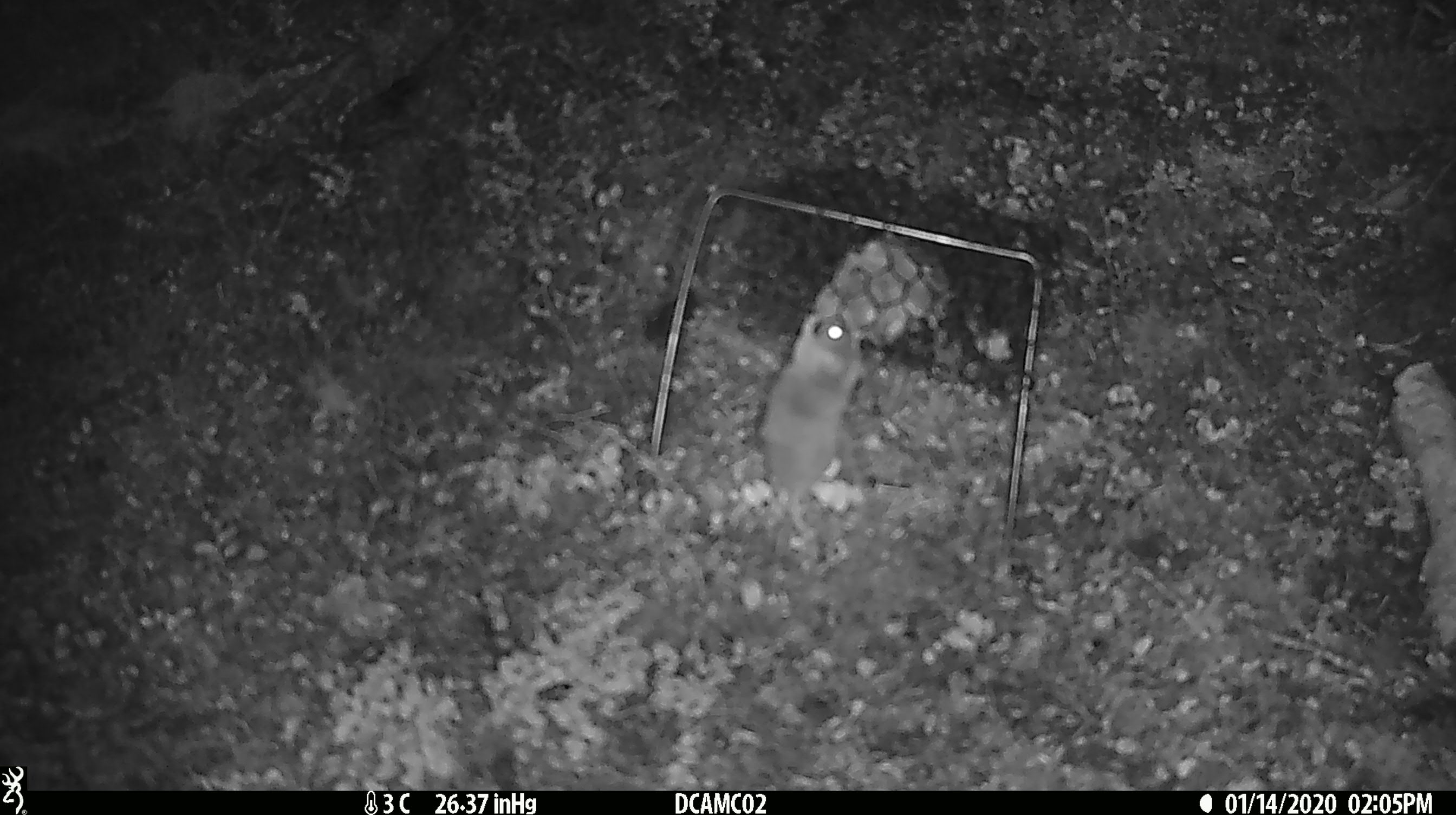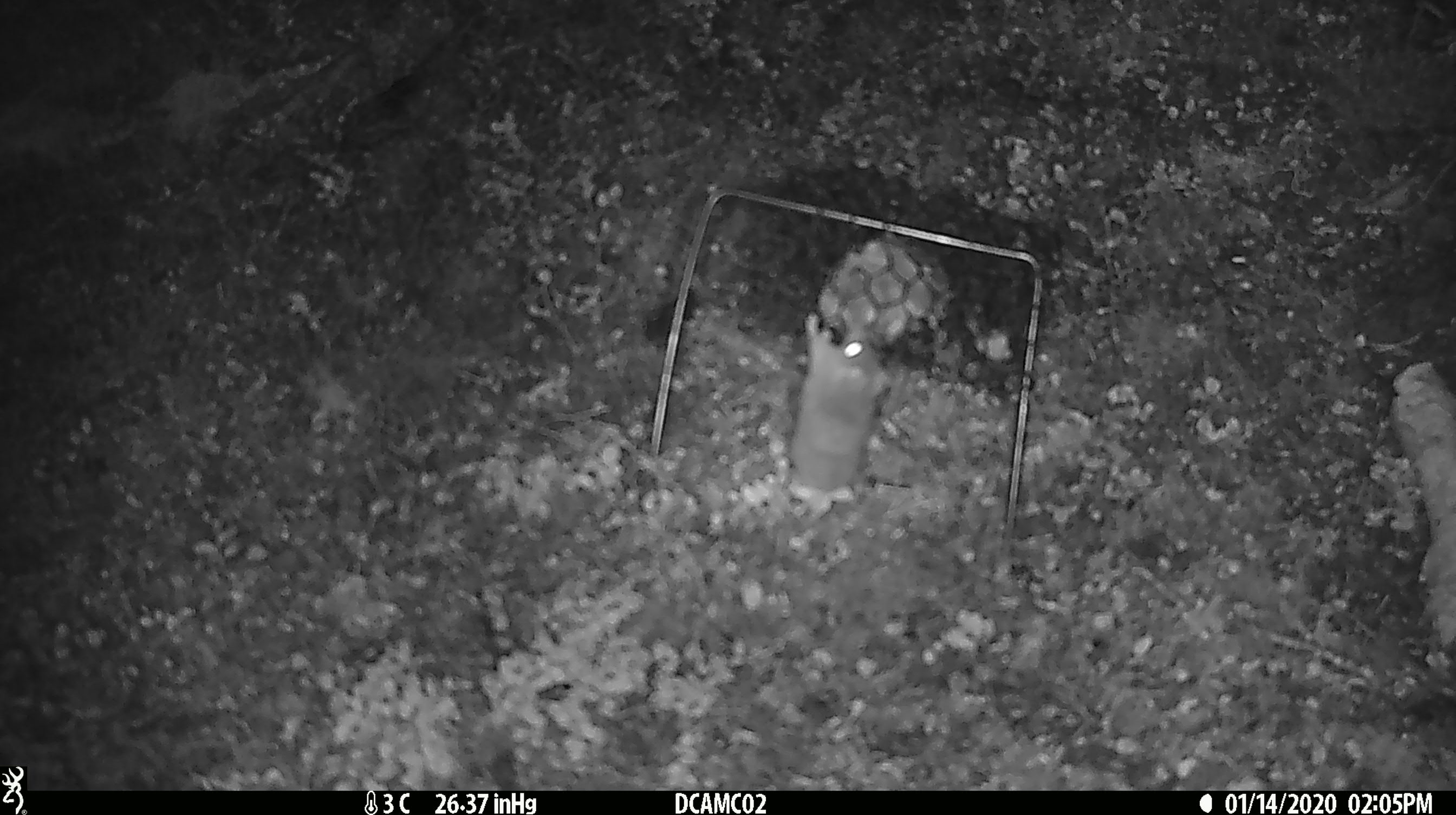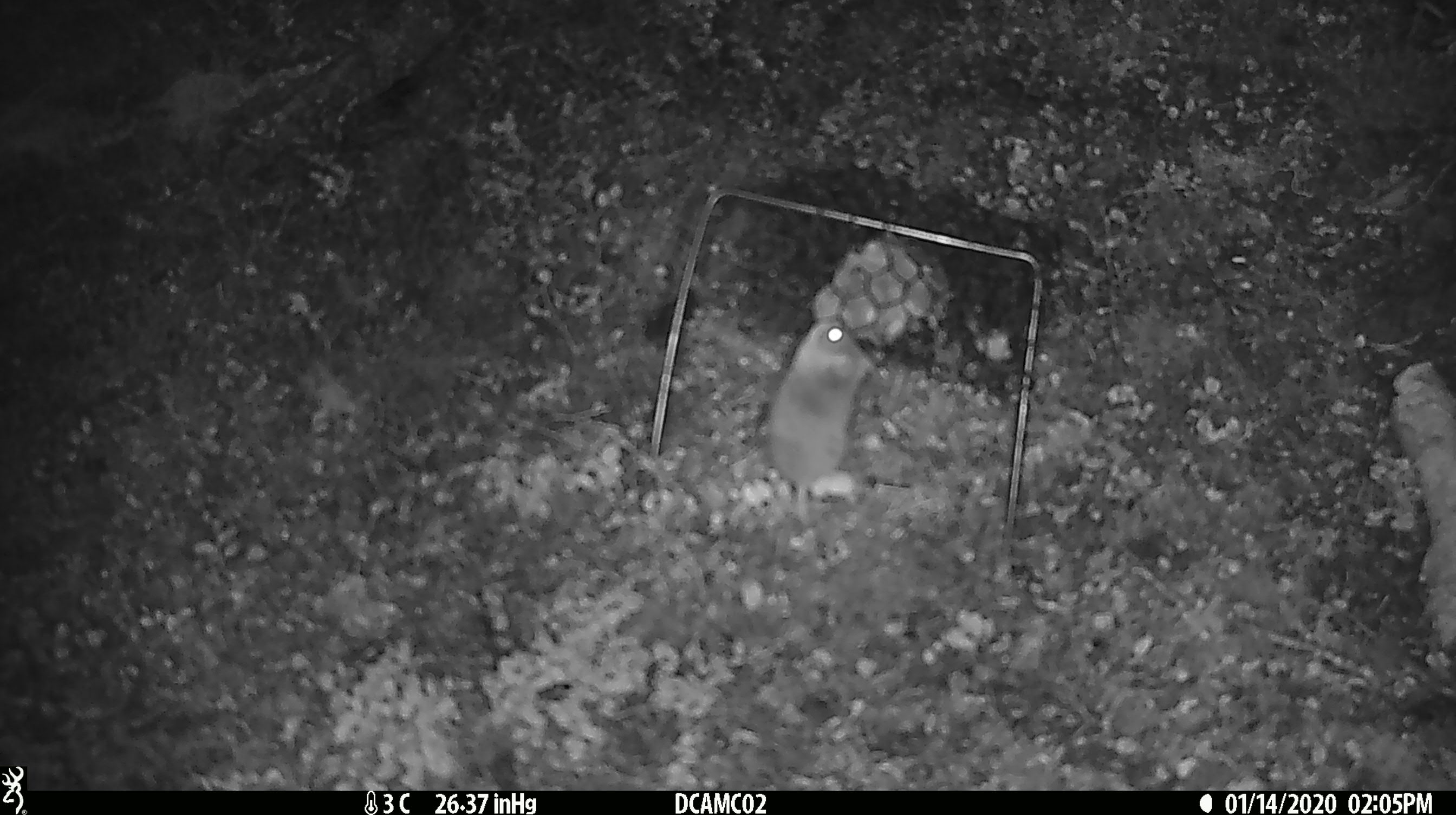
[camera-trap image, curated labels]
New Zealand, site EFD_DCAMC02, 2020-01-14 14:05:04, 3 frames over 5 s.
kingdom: Animalia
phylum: Chordata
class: Mammalia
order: Rodentia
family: Muridae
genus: Mus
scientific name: Mus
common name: mouse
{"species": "mouse (Mus)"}